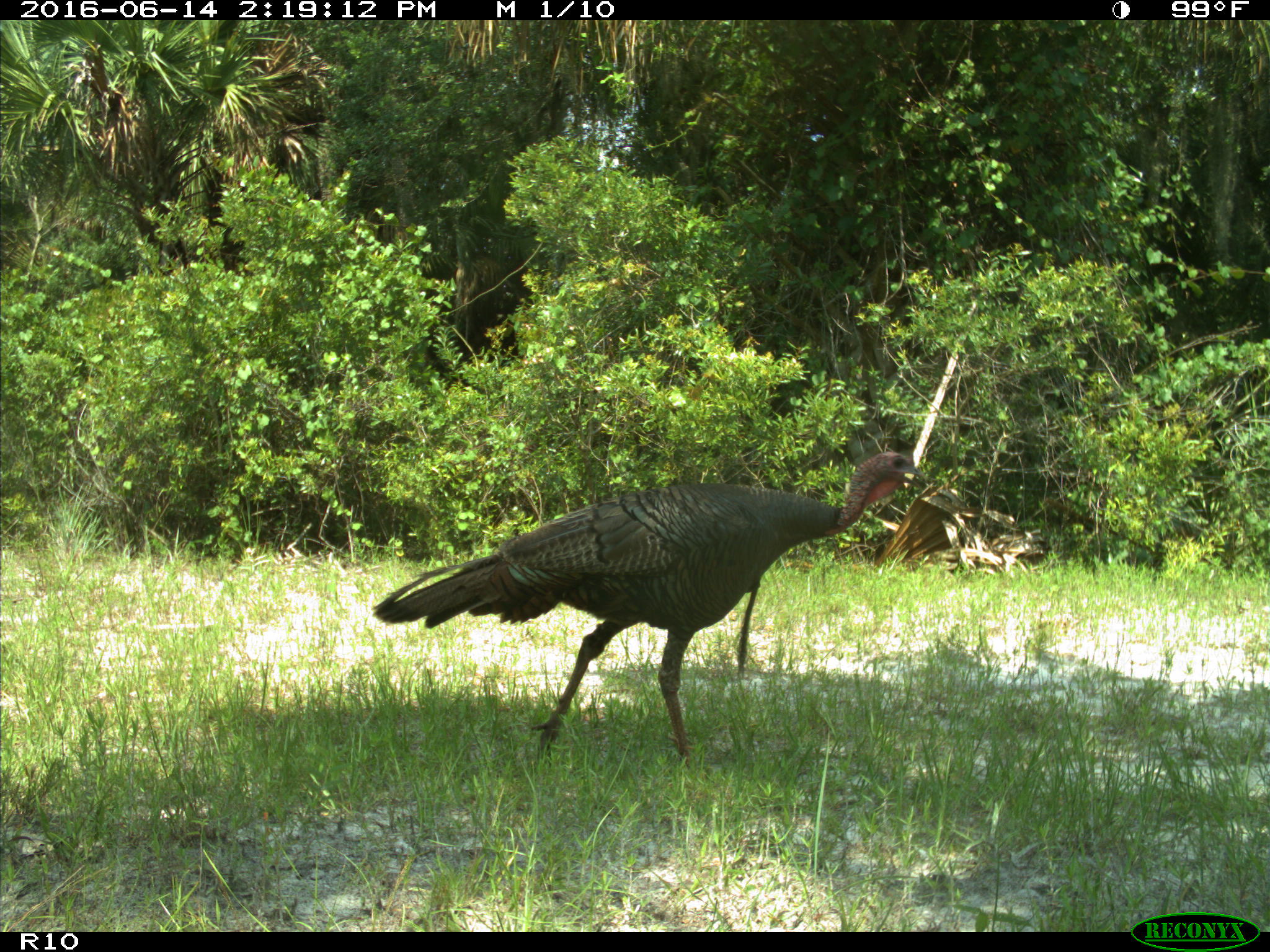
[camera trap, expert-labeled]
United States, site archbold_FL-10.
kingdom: Animalia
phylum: Chordata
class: Aves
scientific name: Aves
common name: birds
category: unidentified bird